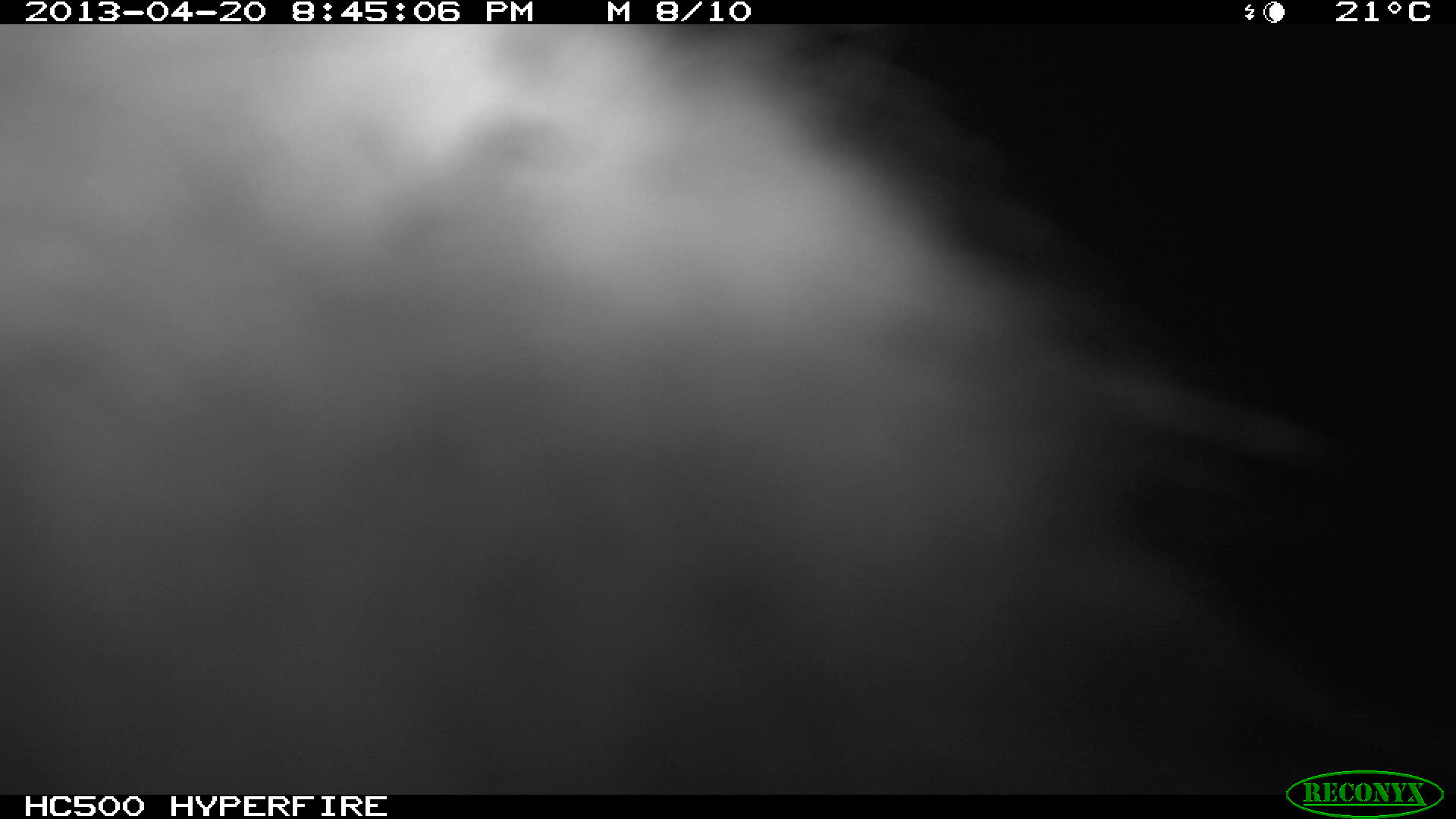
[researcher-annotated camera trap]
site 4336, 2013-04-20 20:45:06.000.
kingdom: Animalia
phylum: Chordata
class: Mammalia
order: Didelphimorphia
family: Didelphidae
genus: Didelphis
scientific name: Didelphis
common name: american opossums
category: didelphis sp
Didelphis sp (american opossums) (Didelphis), count 1.